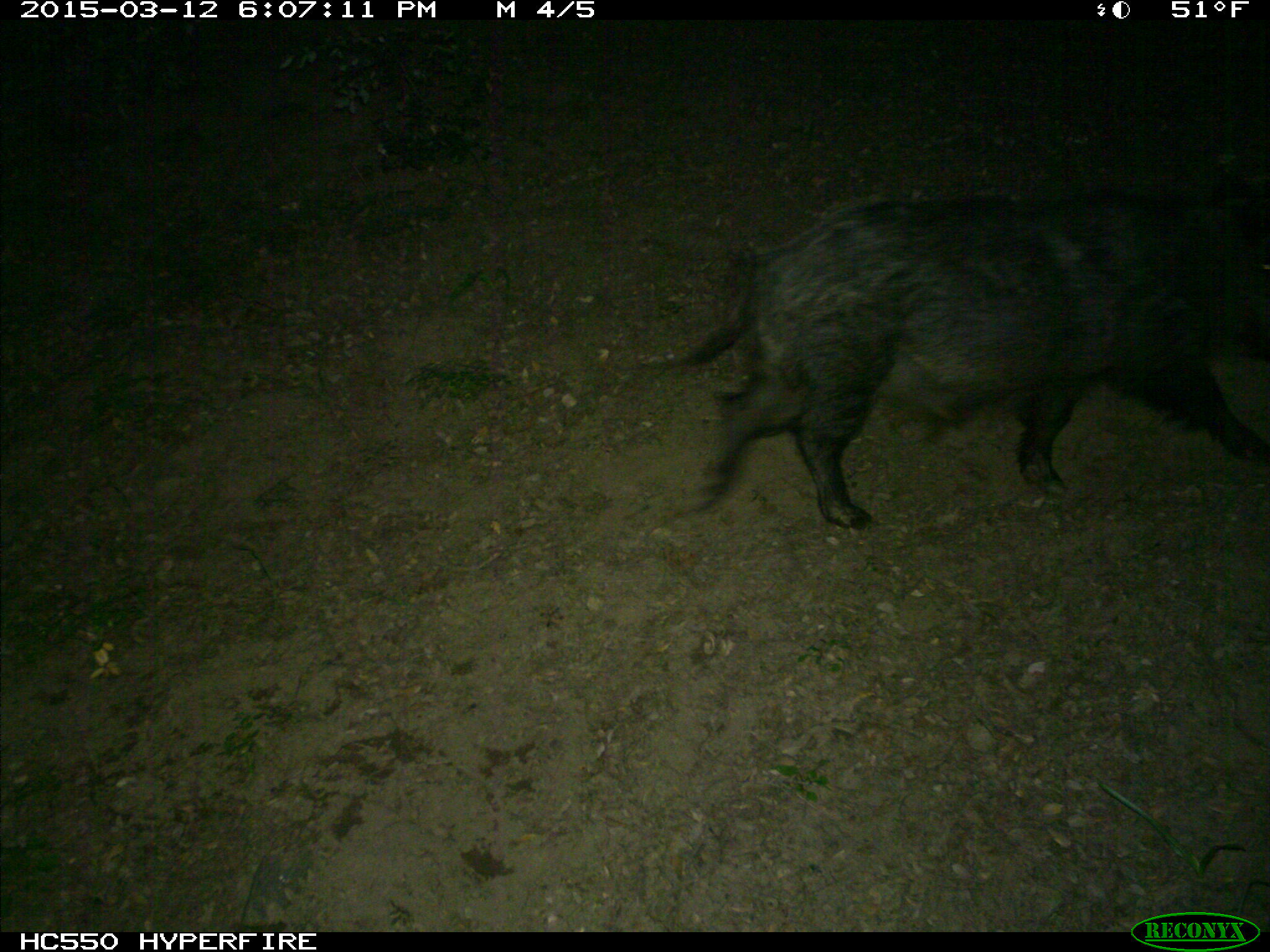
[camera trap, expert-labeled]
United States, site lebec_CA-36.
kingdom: Animalia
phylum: Chordata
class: Mammalia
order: Artiodactyla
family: Suidae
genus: Sus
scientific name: Sus scrofa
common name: wild boar